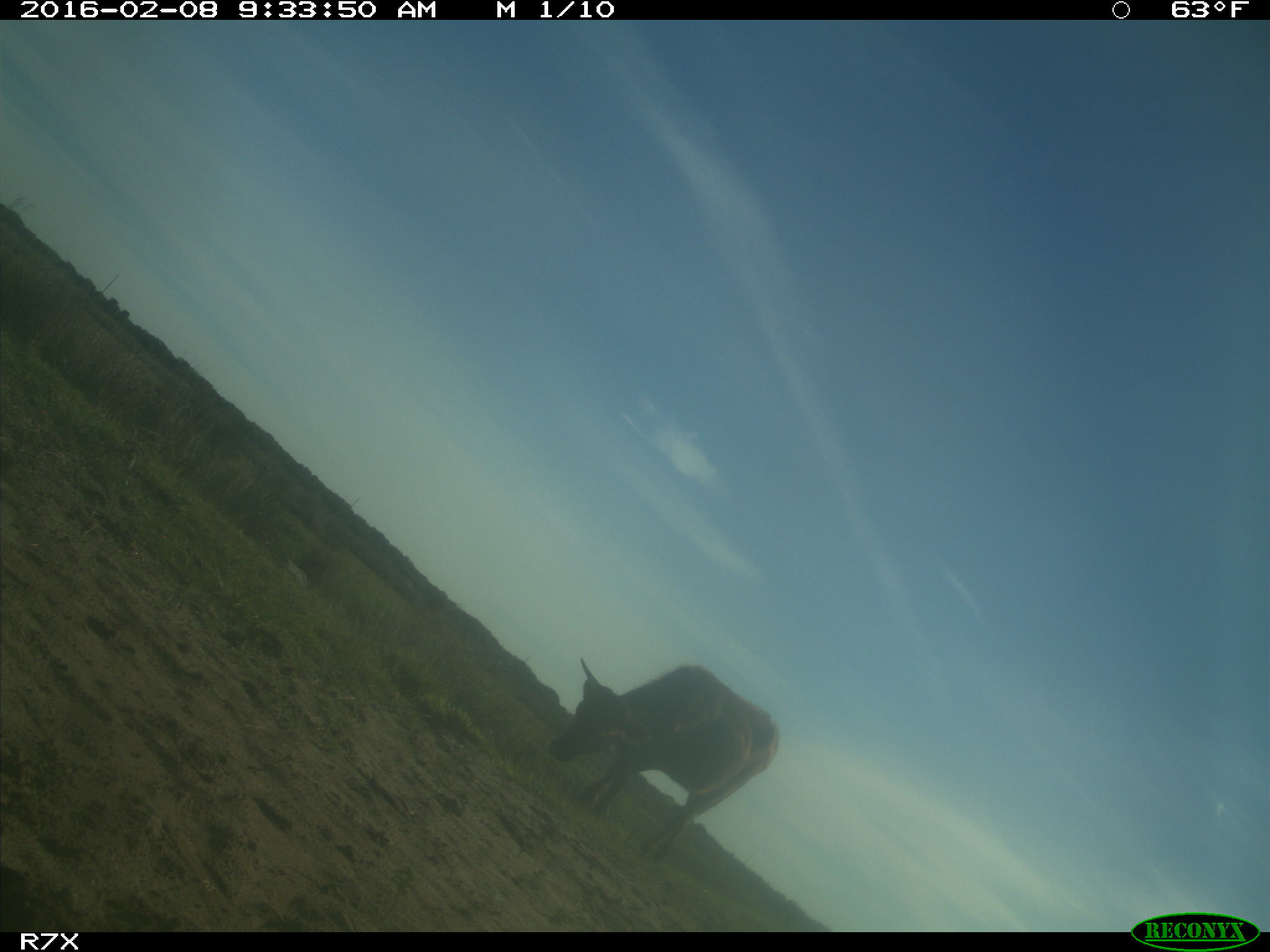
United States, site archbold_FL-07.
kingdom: Animalia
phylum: Chordata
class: Mammalia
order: Artiodactyla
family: Bovidae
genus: Bos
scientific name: Bos taurus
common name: domestic cow